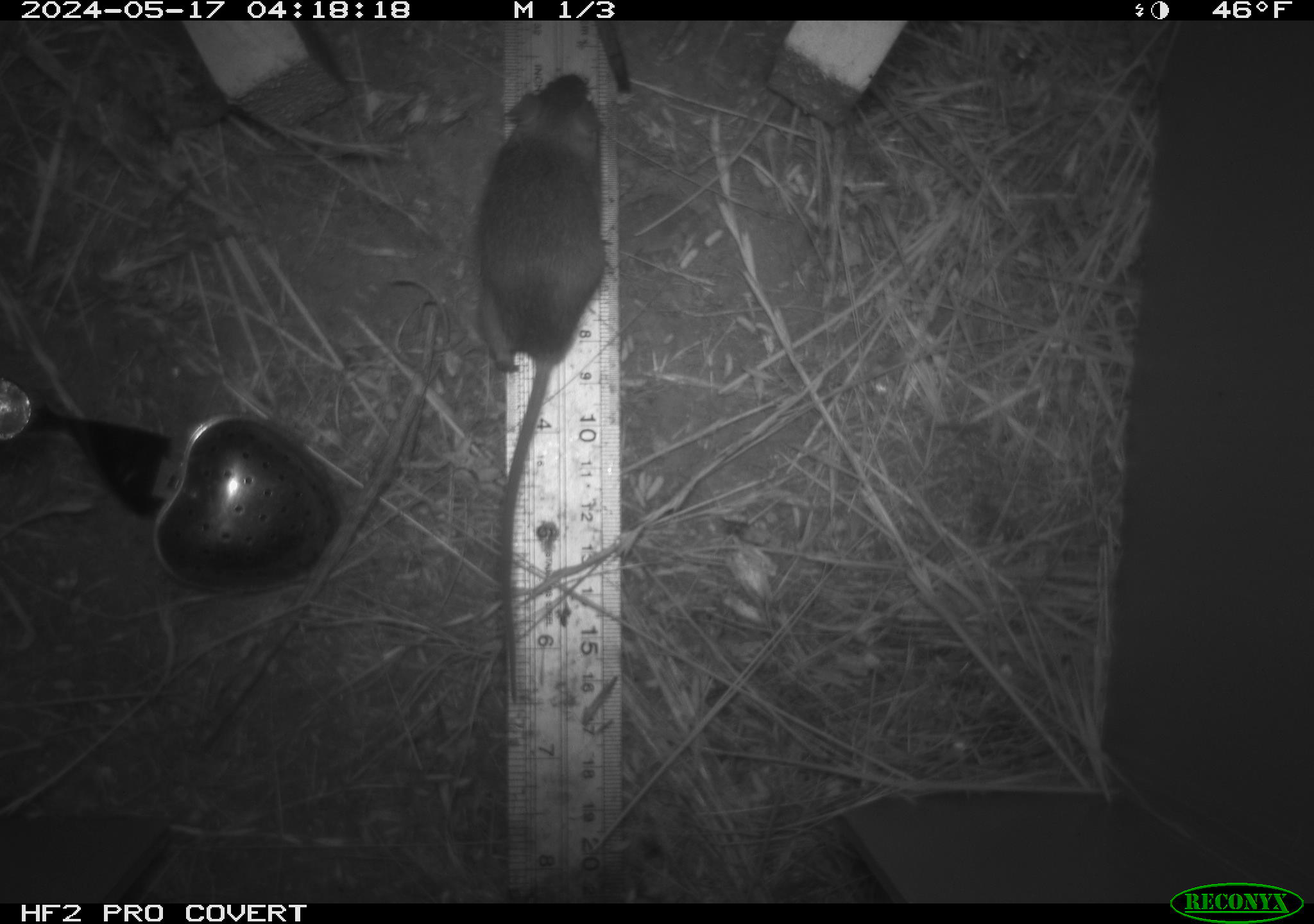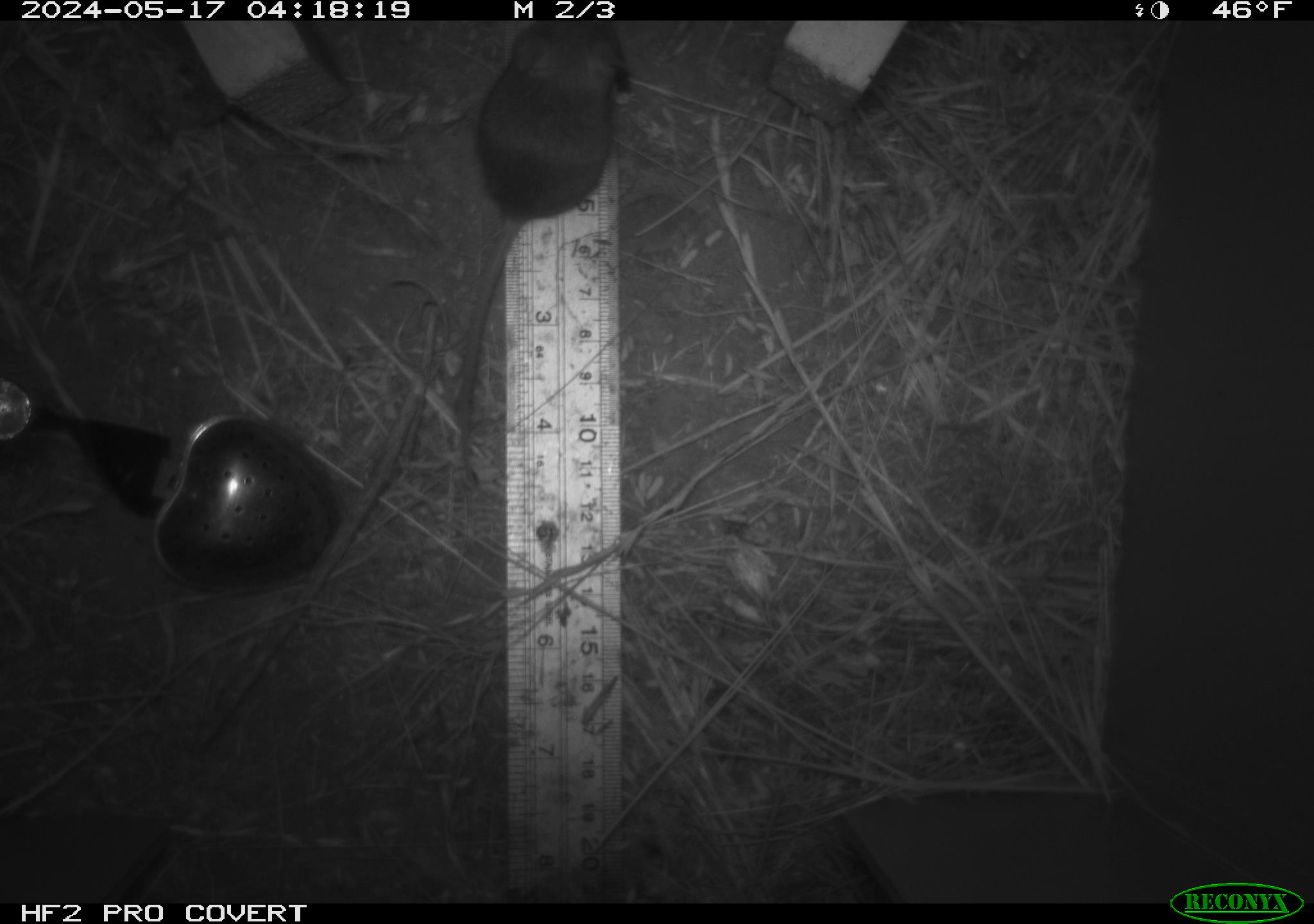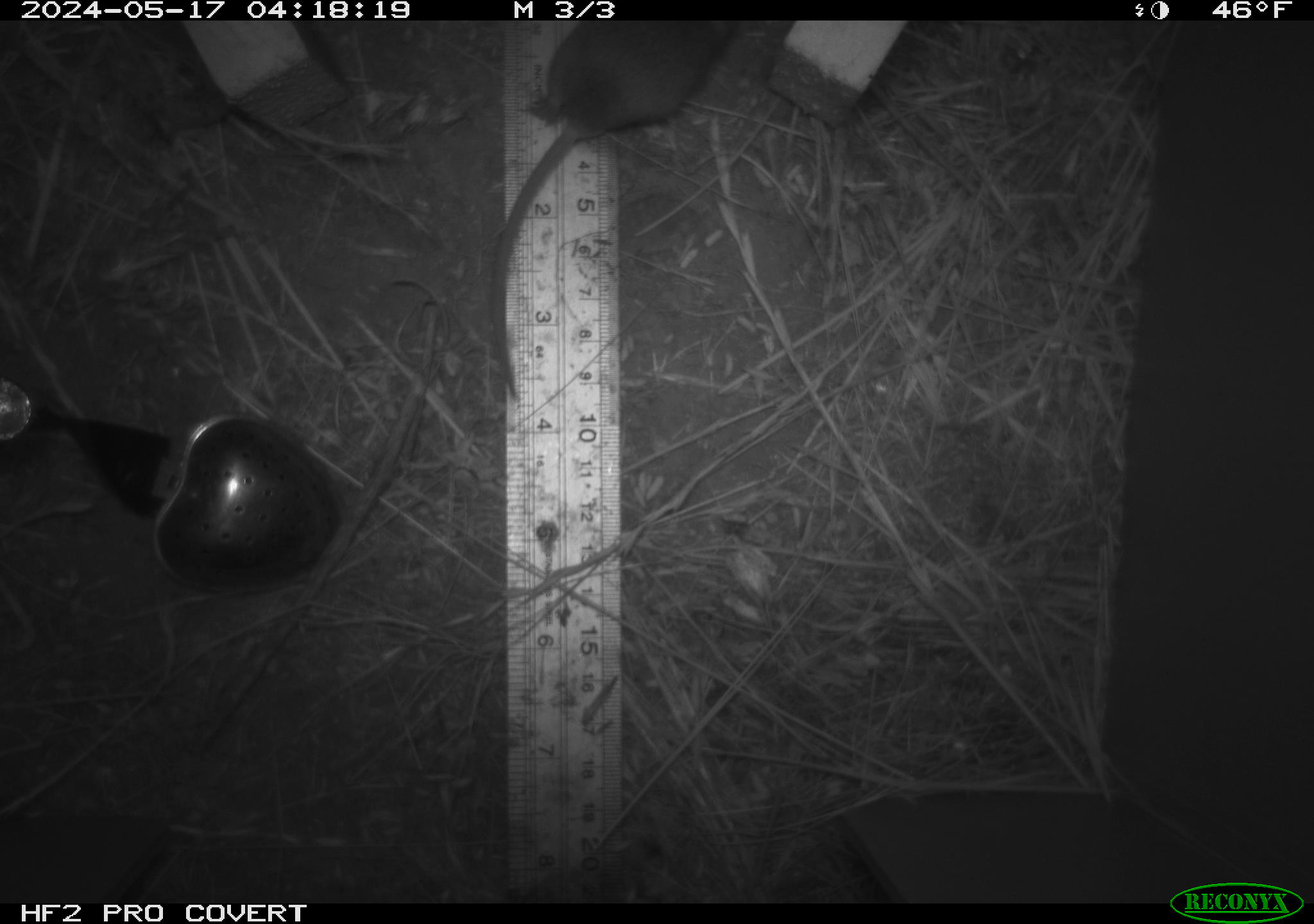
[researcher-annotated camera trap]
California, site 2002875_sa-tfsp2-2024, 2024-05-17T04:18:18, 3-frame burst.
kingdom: Animalia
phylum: Chordata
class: Mammalia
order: Rodentia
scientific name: Rodentia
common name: mouse species